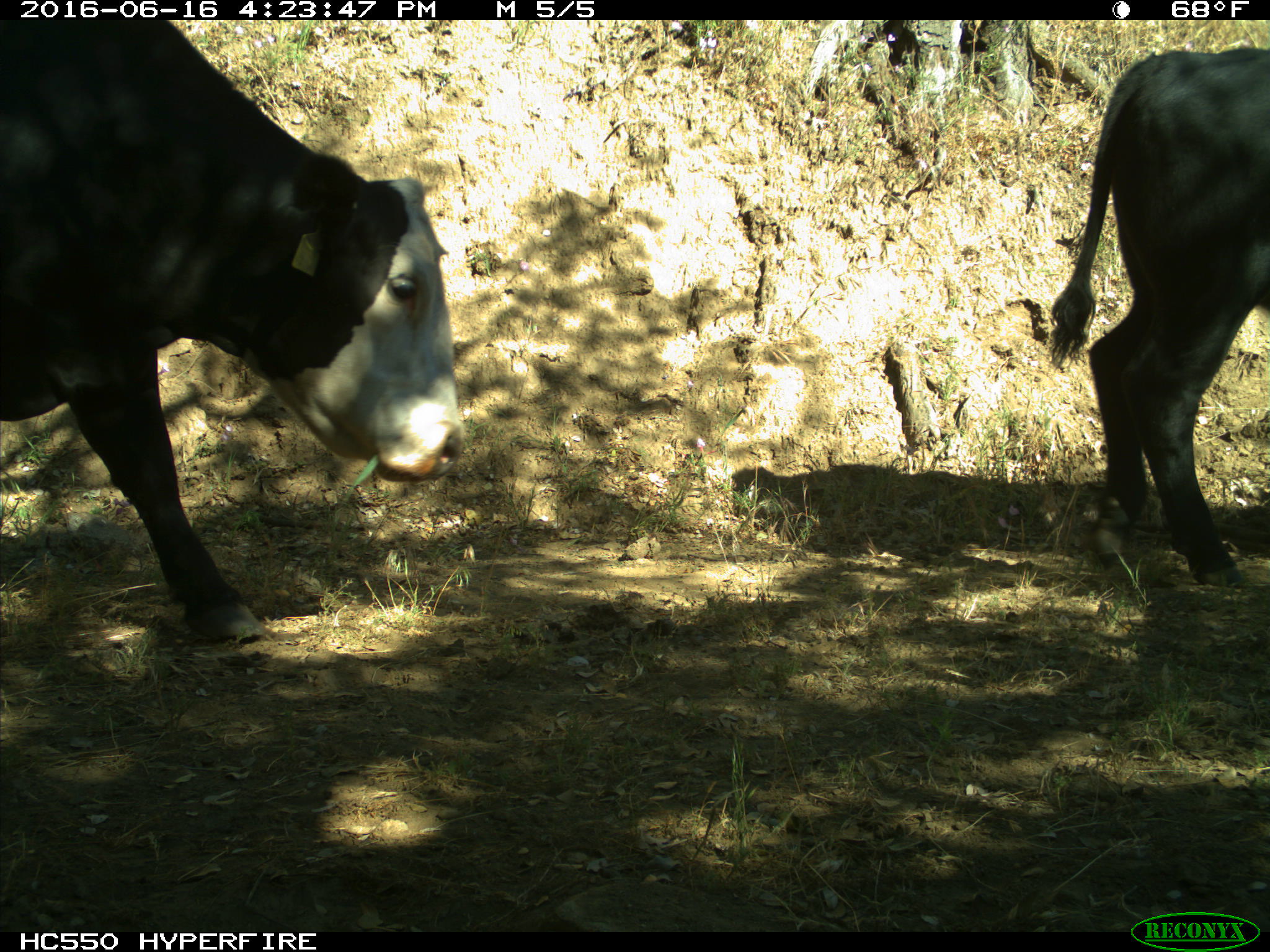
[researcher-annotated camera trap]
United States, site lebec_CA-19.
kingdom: Animalia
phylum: Chordata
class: Mammalia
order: Artiodactyla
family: Bovidae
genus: Bos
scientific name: Bos taurus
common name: domestic cow